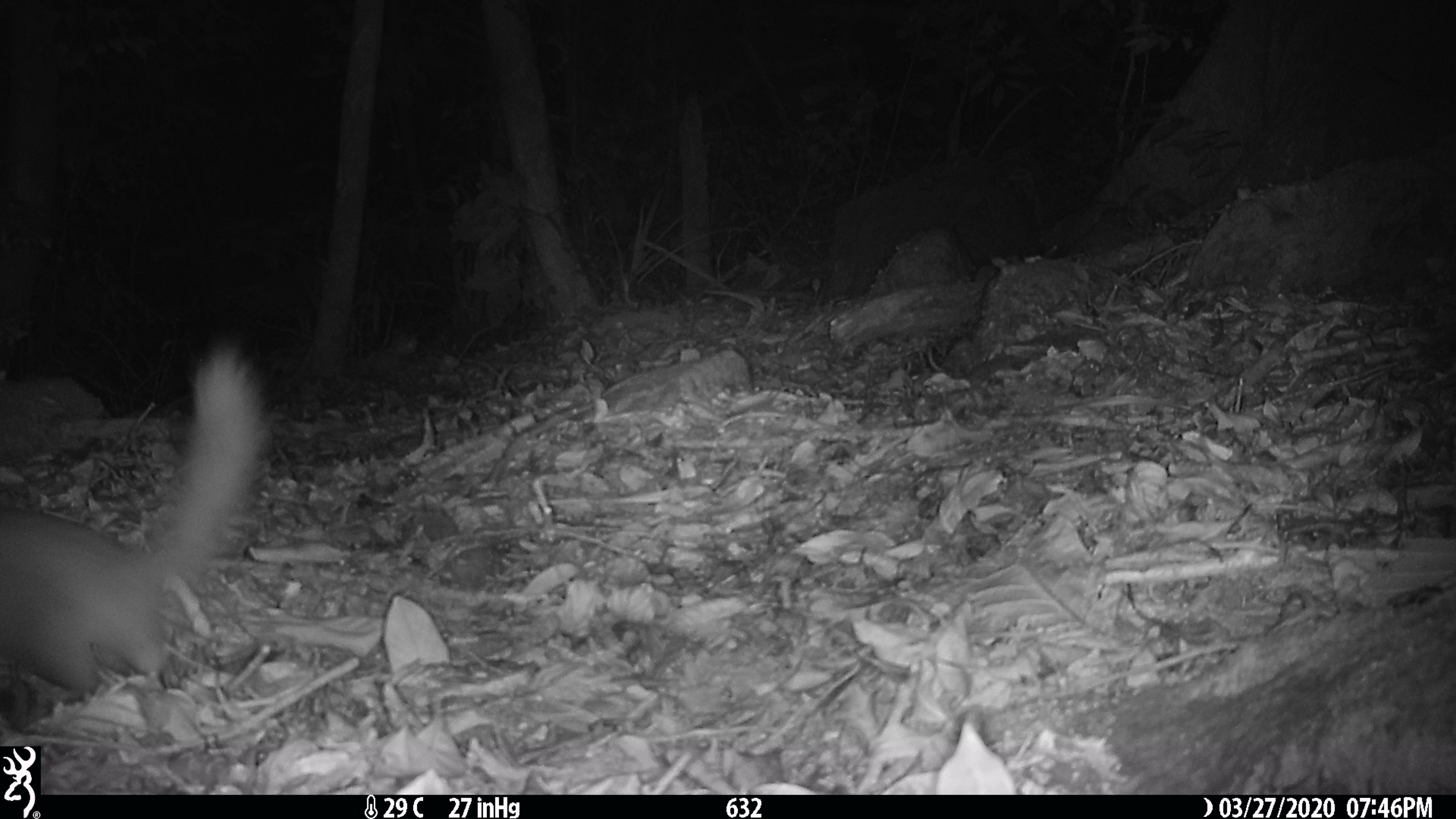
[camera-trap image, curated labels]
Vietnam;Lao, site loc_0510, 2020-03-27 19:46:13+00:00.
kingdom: Animalia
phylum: Chordata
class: Mammalia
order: Carnivora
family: Mustelidae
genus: Melogale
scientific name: Melogale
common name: ferret badger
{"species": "ferret badger (Melogale)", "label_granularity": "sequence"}